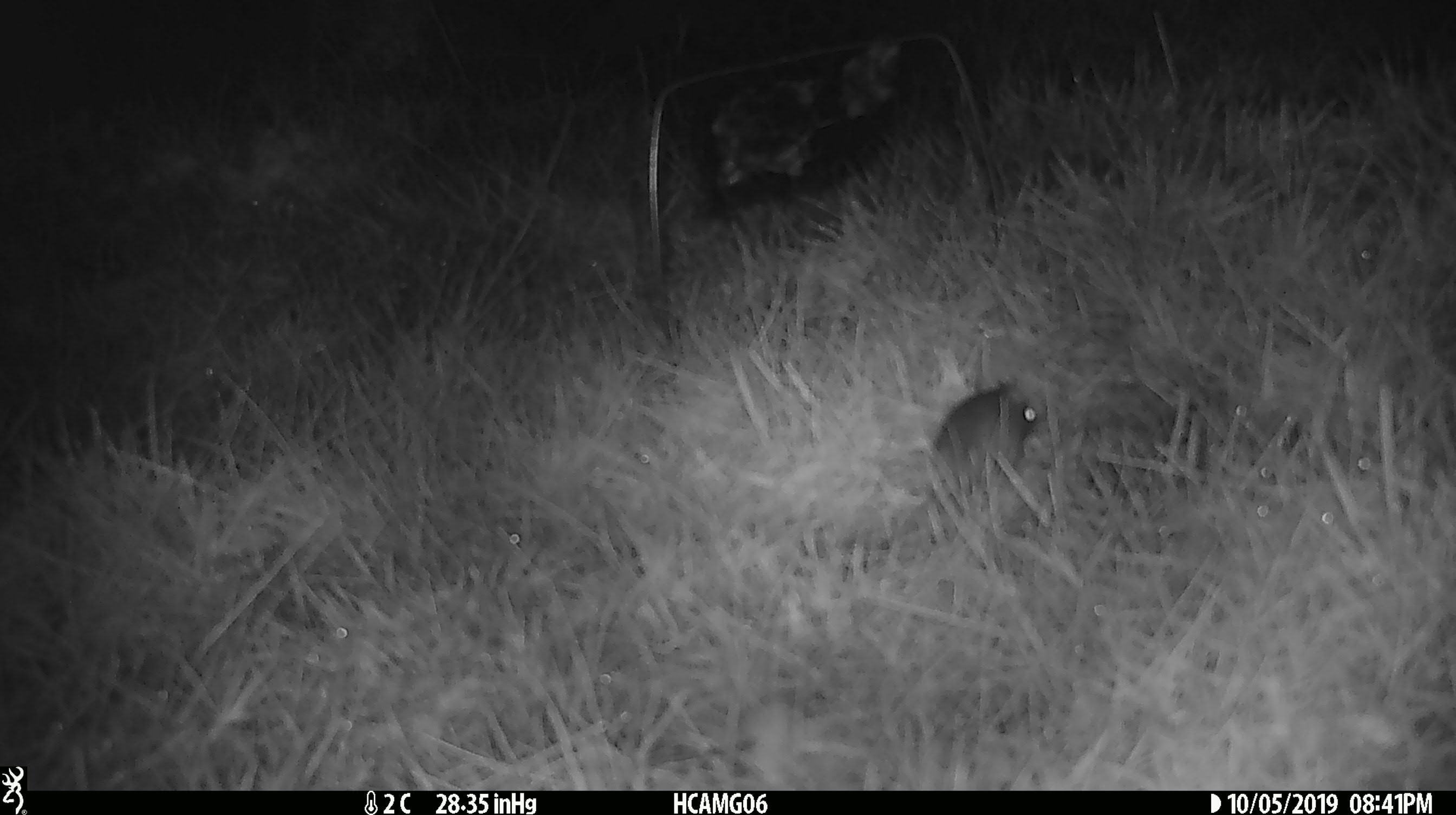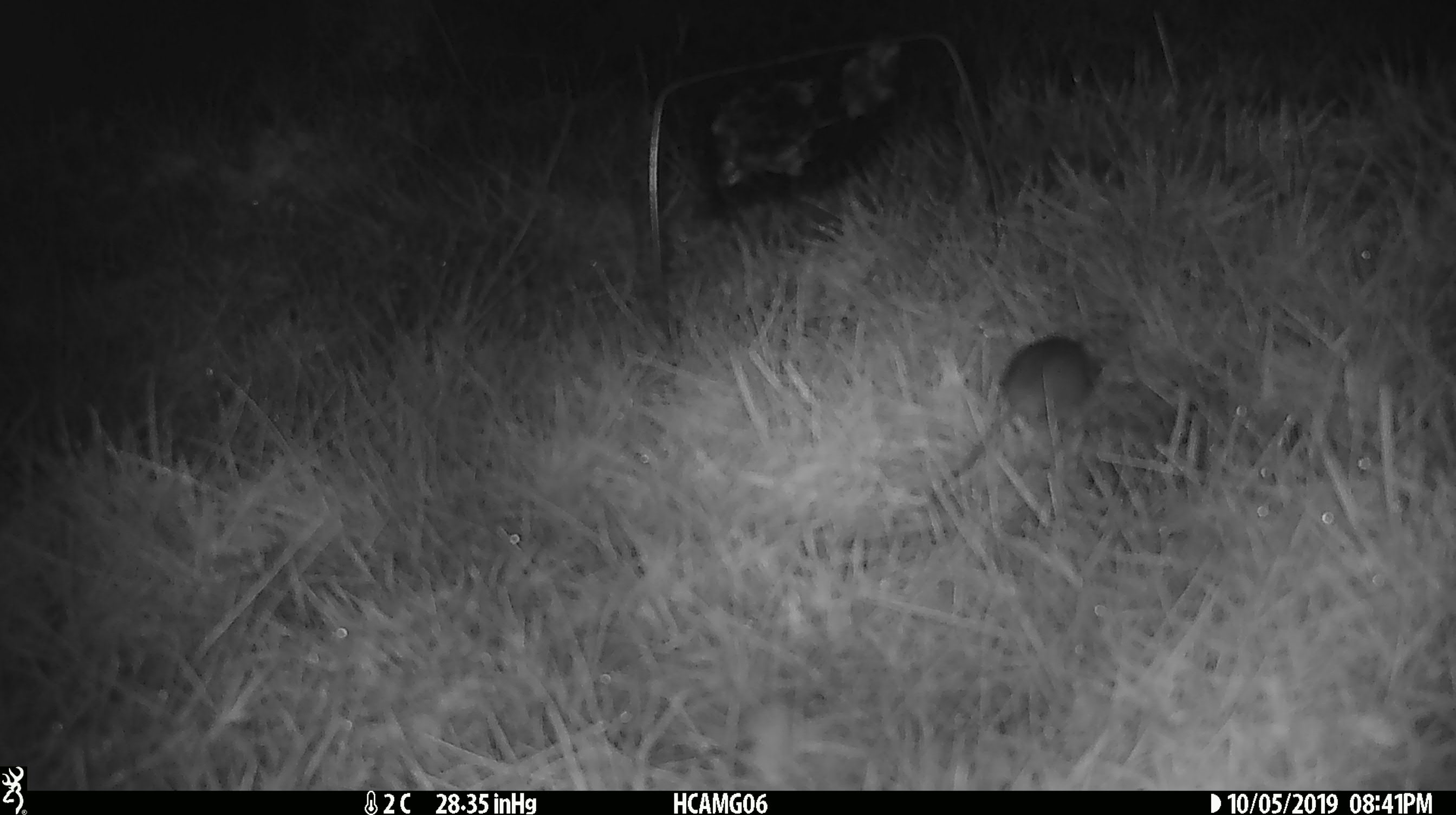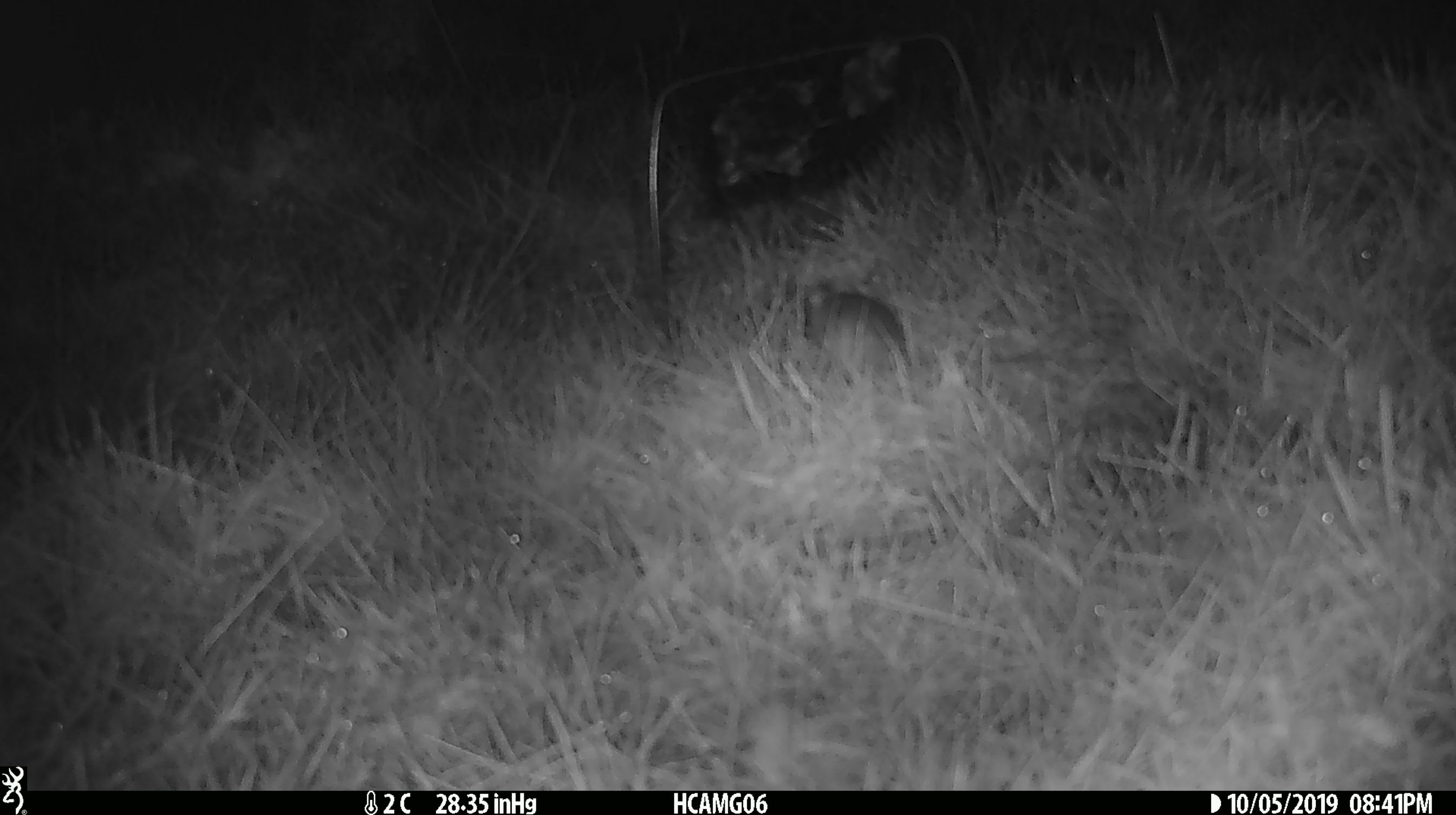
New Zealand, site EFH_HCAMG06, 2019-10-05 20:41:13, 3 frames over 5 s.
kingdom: Animalia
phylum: Chordata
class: Mammalia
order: Rodentia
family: Muridae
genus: Mus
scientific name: Mus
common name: mouse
Mouse (Mus).